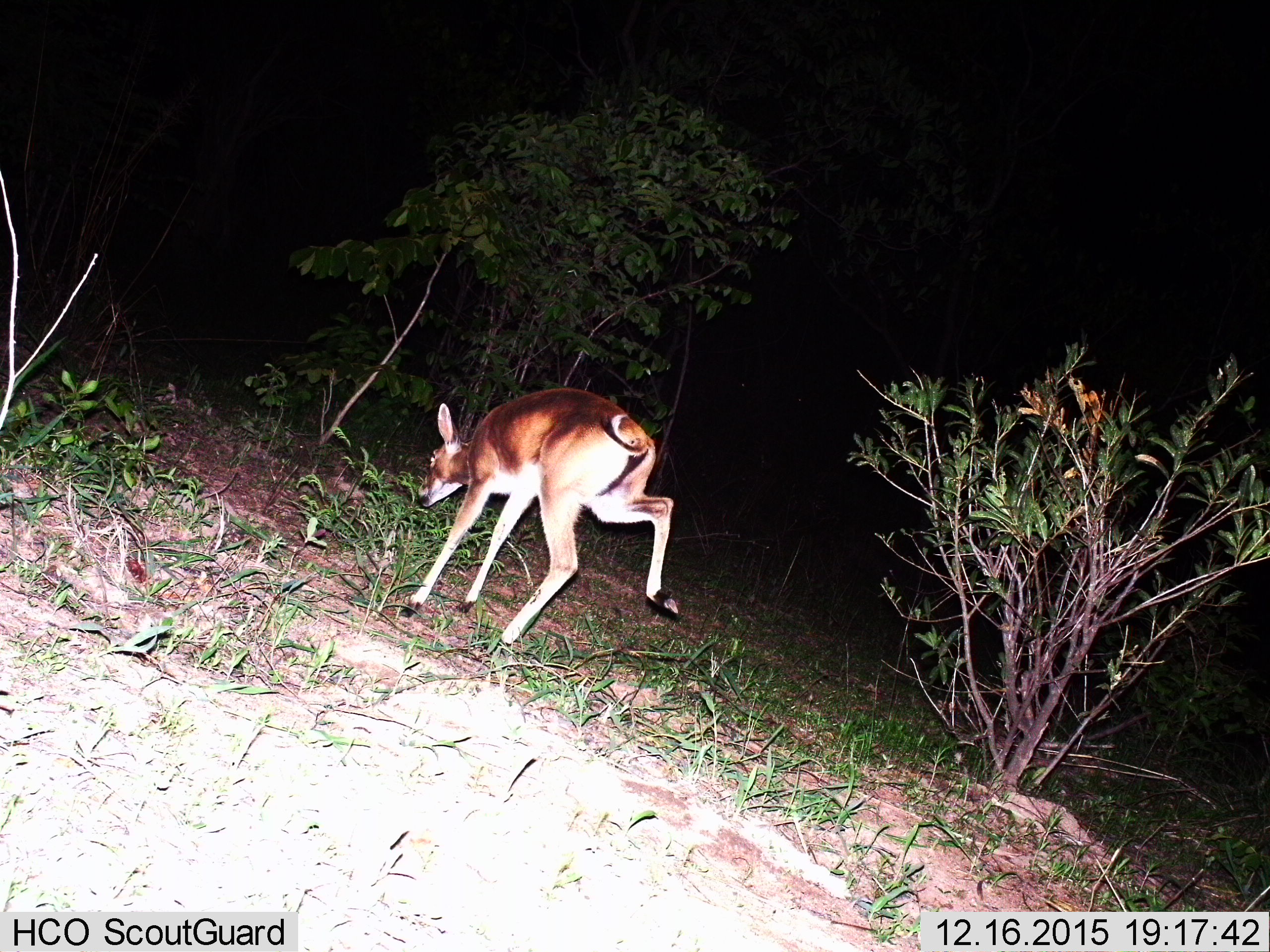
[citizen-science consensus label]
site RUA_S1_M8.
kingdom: Animalia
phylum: Chordata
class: Mammalia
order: Artiodactyla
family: Bovidae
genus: Sylvicapra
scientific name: Sylvicapra grimmia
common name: common duiker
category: duikercommongrey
Duikercommongrey (common duiker) (Sylvicapra grimmia), count 1. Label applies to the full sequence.